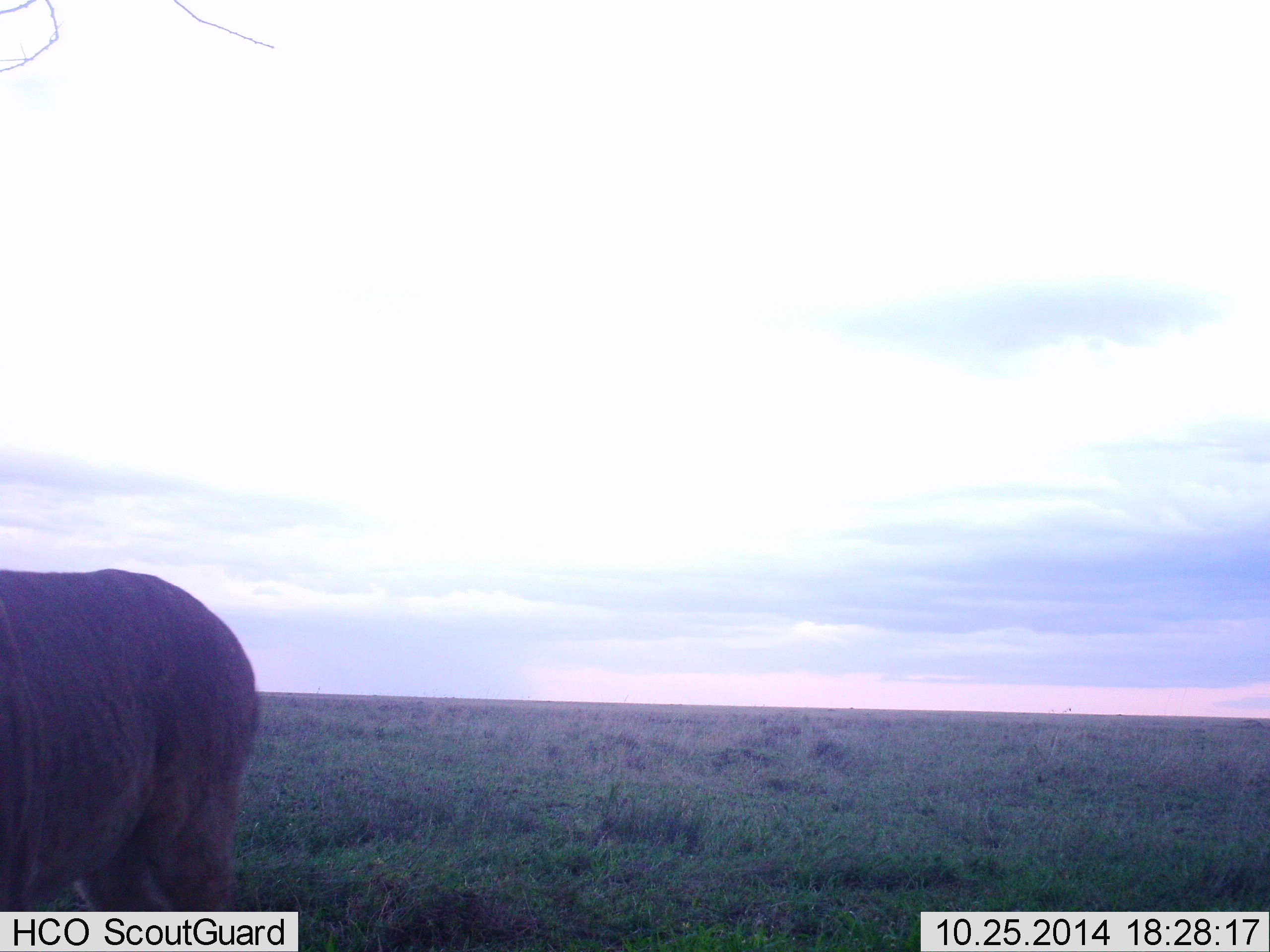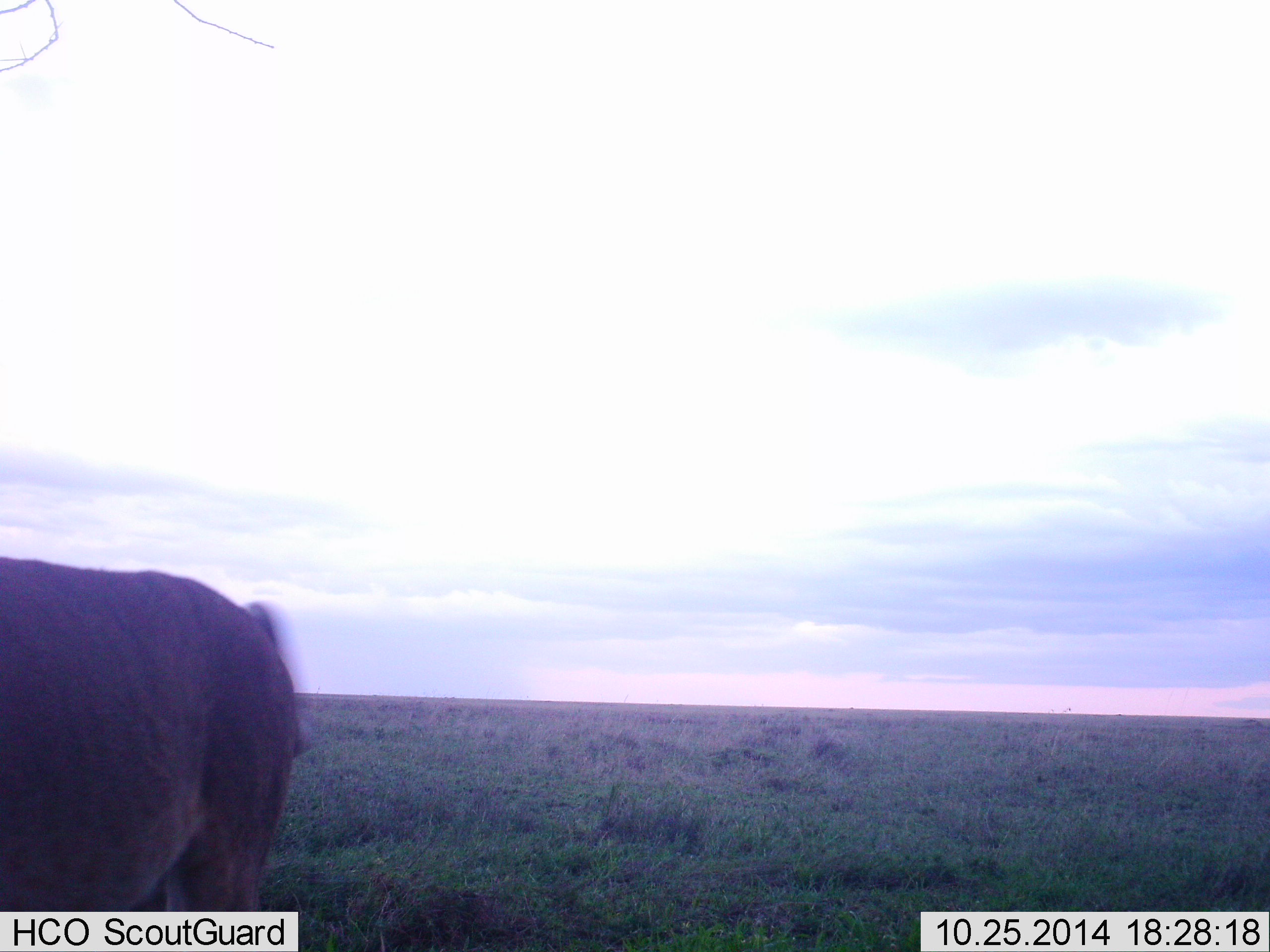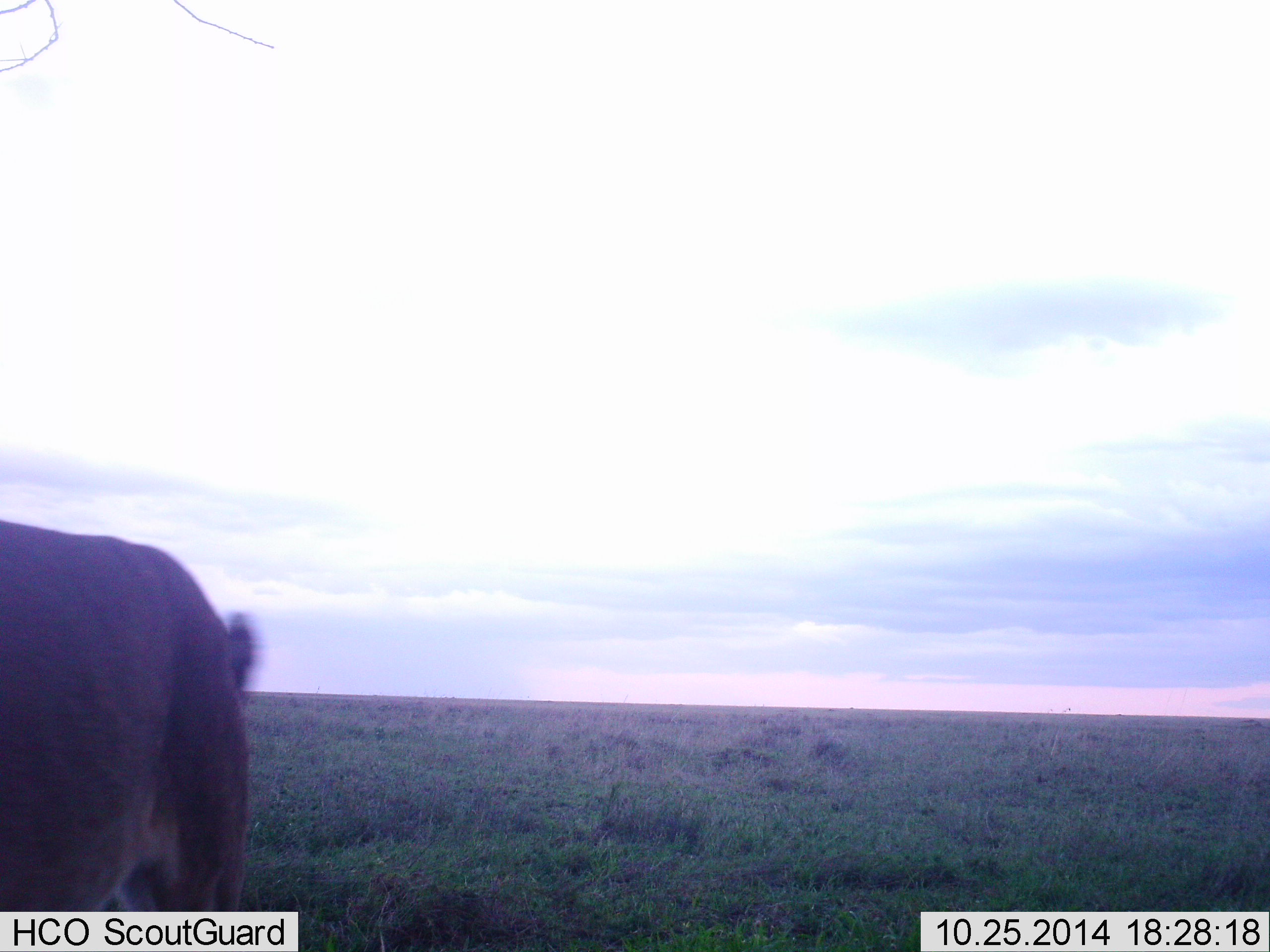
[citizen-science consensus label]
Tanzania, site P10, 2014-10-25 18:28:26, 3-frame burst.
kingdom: Animalia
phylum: Chordata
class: Mammalia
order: Carnivora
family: Felidae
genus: Panthera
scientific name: Panthera leo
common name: lion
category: lionfemale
Lionfemale (lion) (Panthera leo), count 1. Behavior (volunteer vote fractions): standing 60%, resting 0%, moving 30%, interacting 20%. Young present (vote fraction): 0%. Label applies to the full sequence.